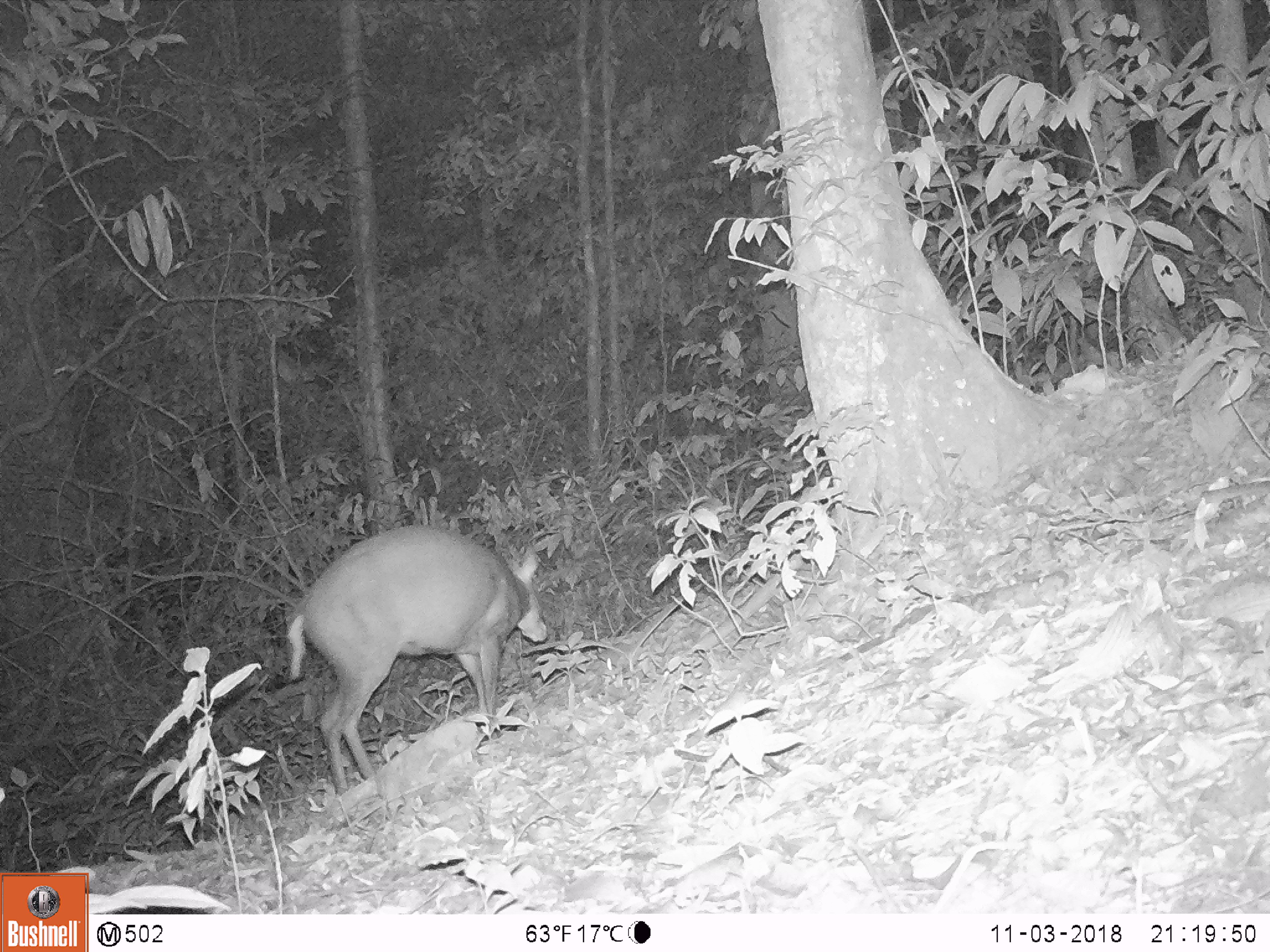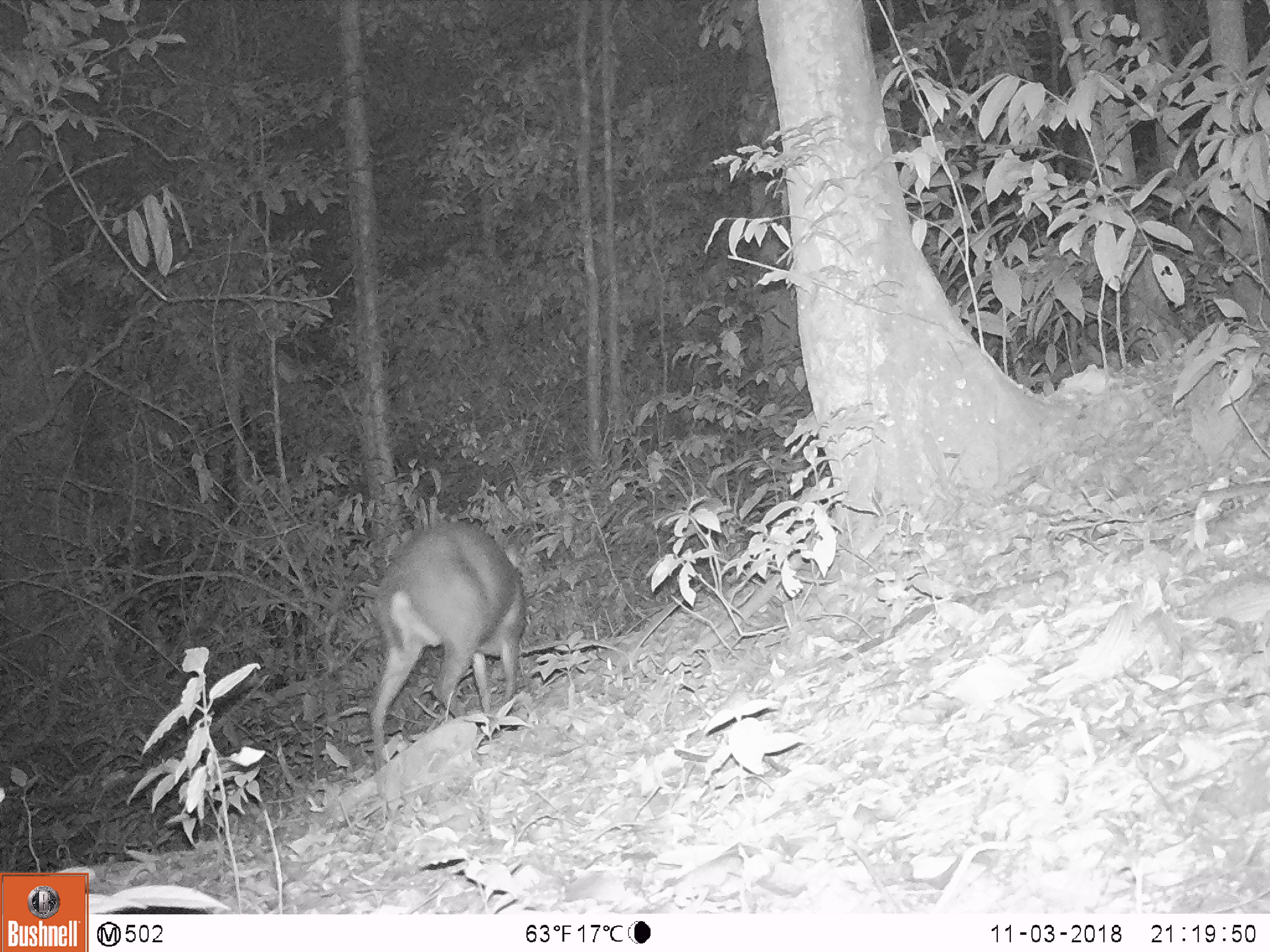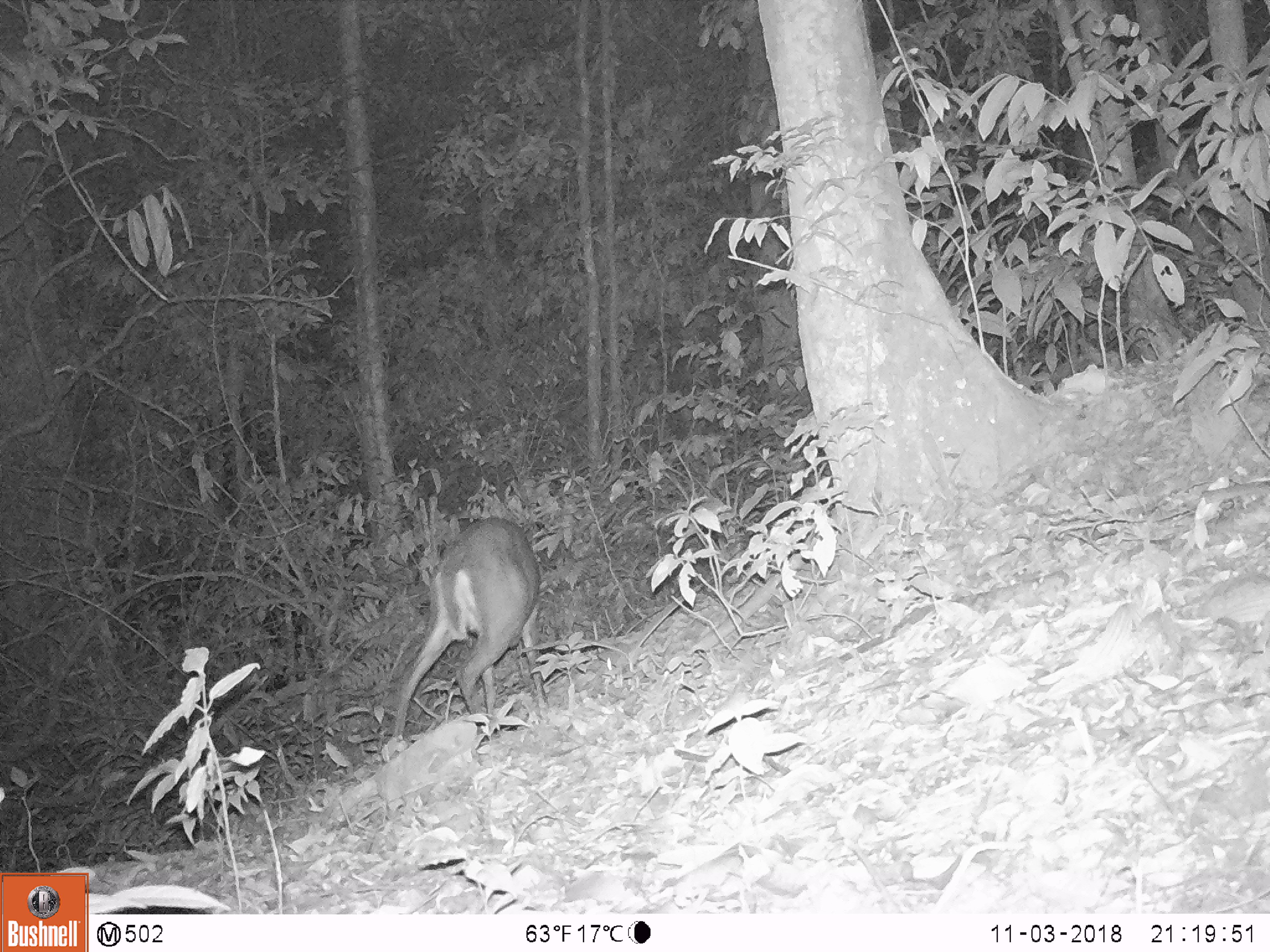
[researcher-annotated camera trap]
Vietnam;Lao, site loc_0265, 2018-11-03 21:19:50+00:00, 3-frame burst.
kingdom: Animalia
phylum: Chordata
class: Mammalia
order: Artiodactyla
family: Cervidae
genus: Muntiacus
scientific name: Muntiacus rooseveltorum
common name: roosevelt's muntjac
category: roosevelts muntjac group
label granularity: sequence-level